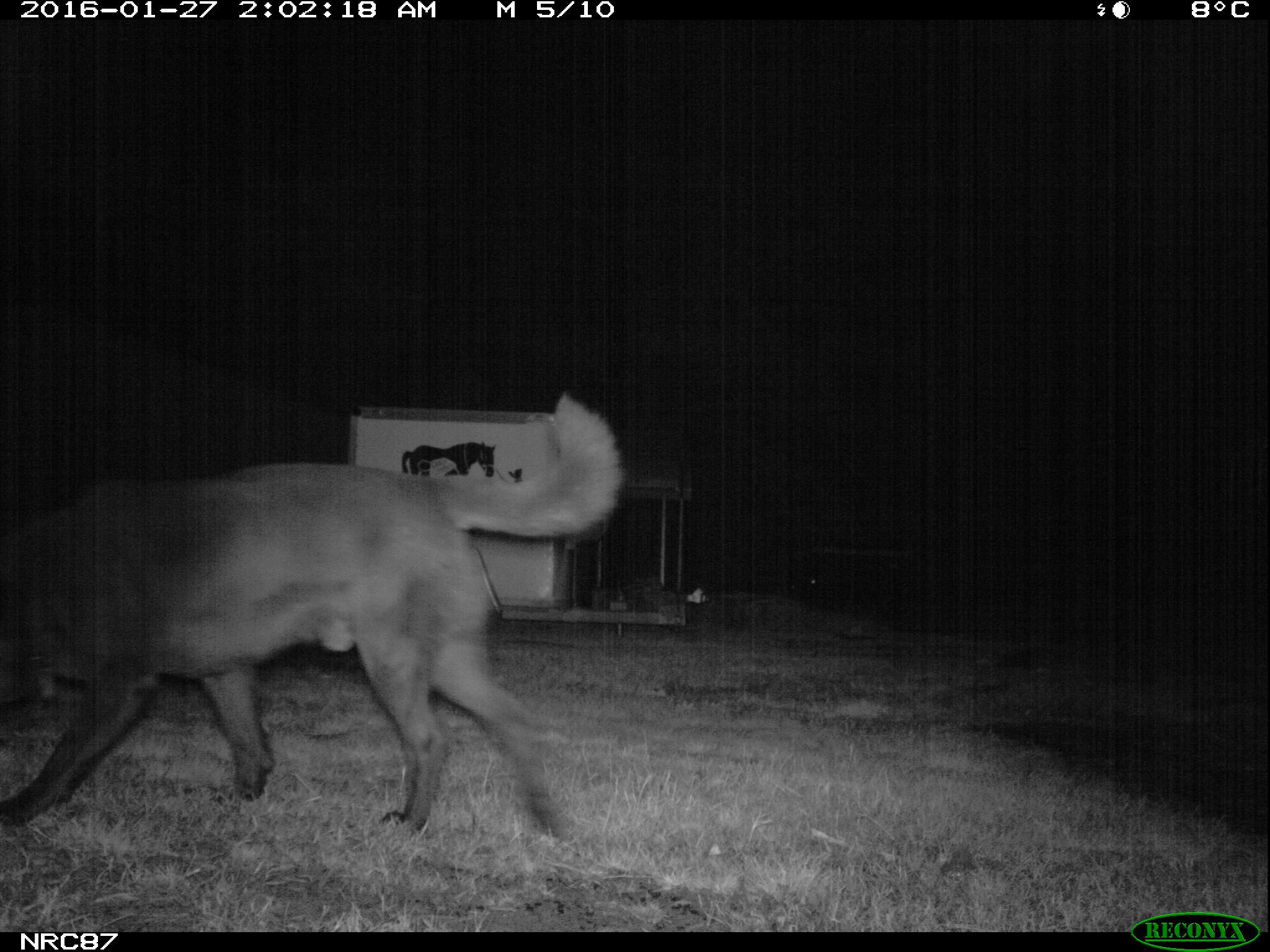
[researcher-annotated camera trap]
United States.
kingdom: Animalia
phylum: Chordata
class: Mammalia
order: Carnivora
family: Canidae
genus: Canis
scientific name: Canis familiaris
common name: domestic dog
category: Dog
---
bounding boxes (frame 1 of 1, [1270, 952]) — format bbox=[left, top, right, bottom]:
Dog: bbox=[0, 393, 637, 850]